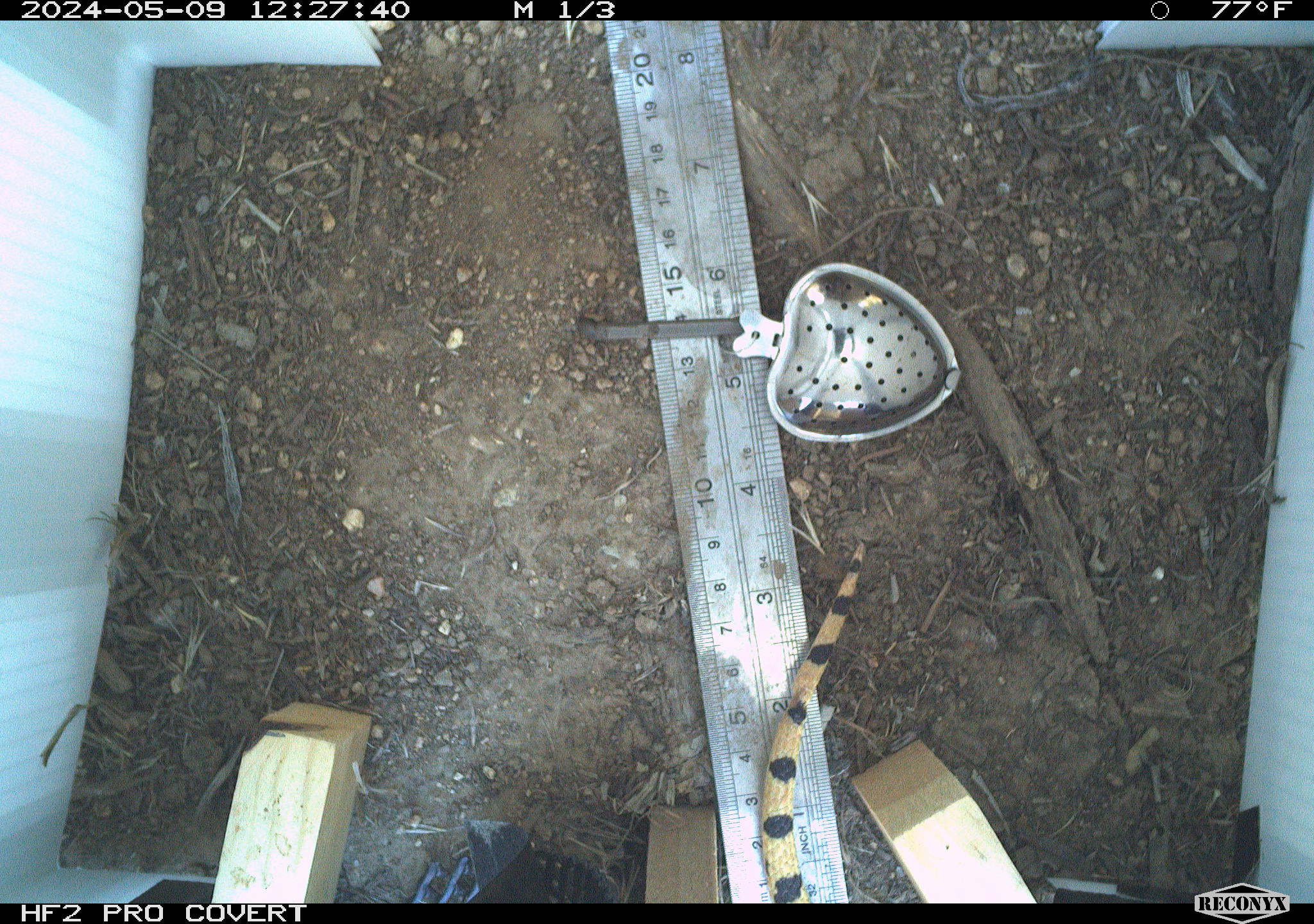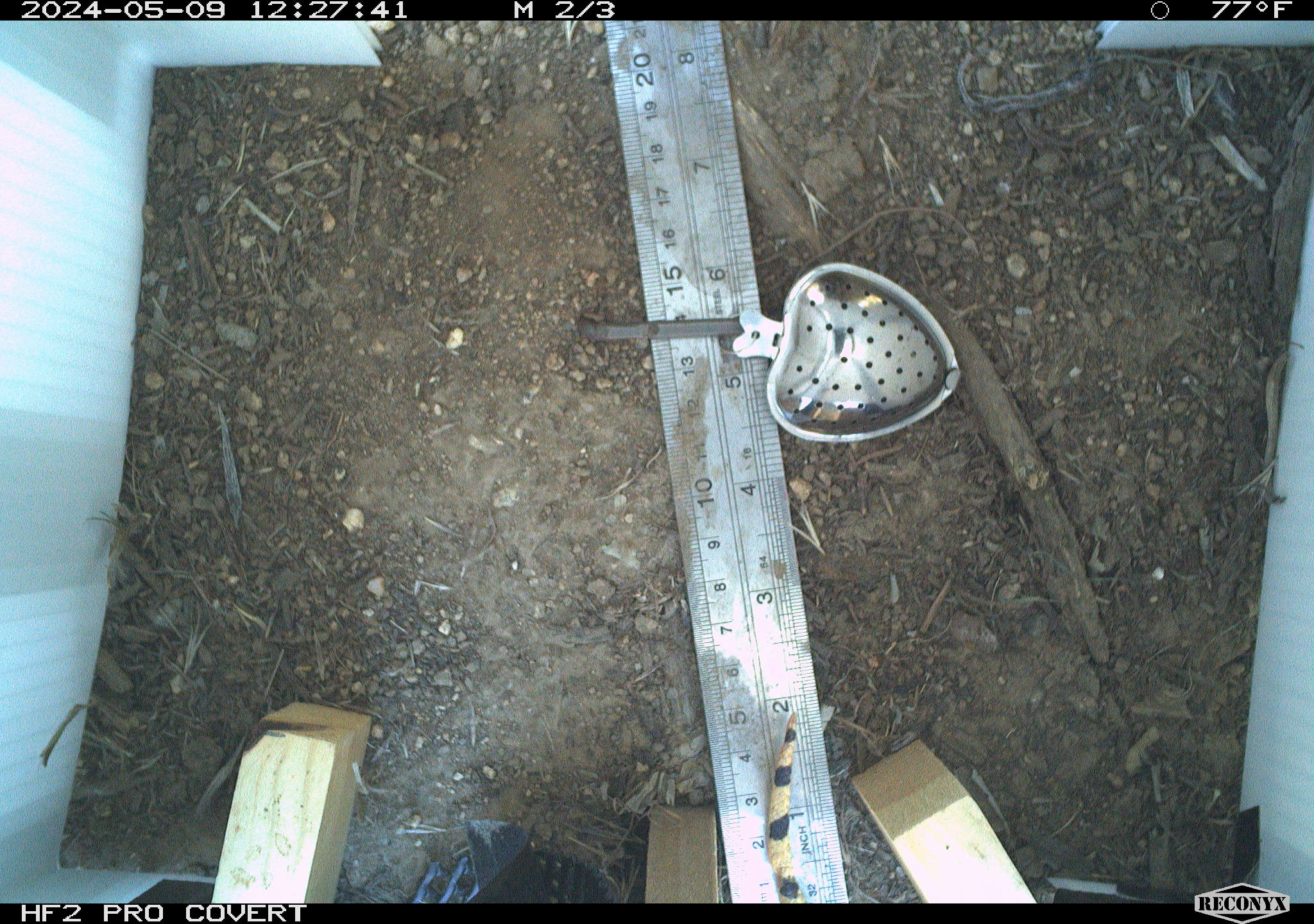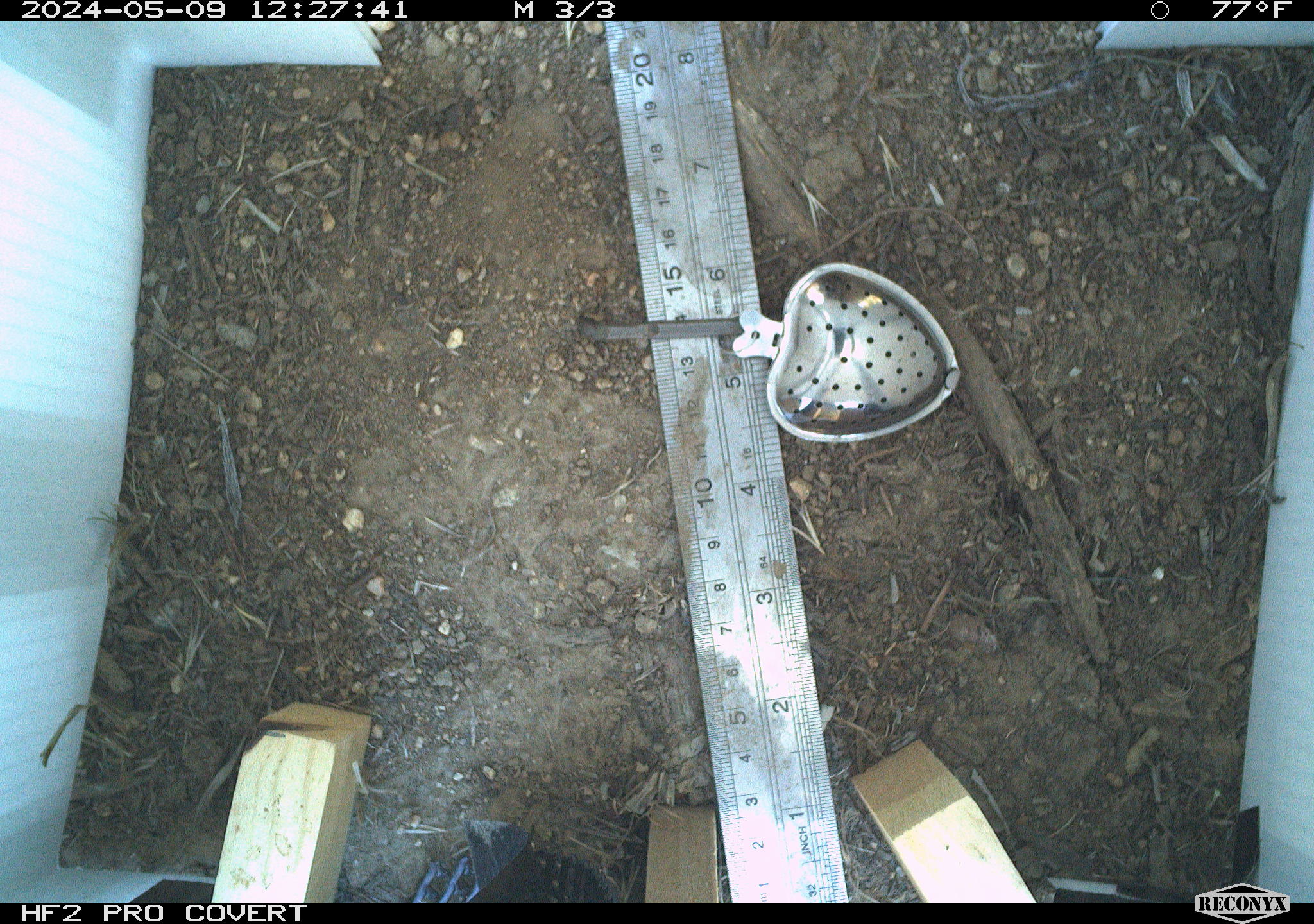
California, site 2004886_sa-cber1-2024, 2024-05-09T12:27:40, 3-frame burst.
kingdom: Animalia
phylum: Chordata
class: Reptilia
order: Squamata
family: Colubridae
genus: Pituophis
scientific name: Pituophis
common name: bullsnakes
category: pituophis species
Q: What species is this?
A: Pituophis species (bullsnakes) (Pituophis).